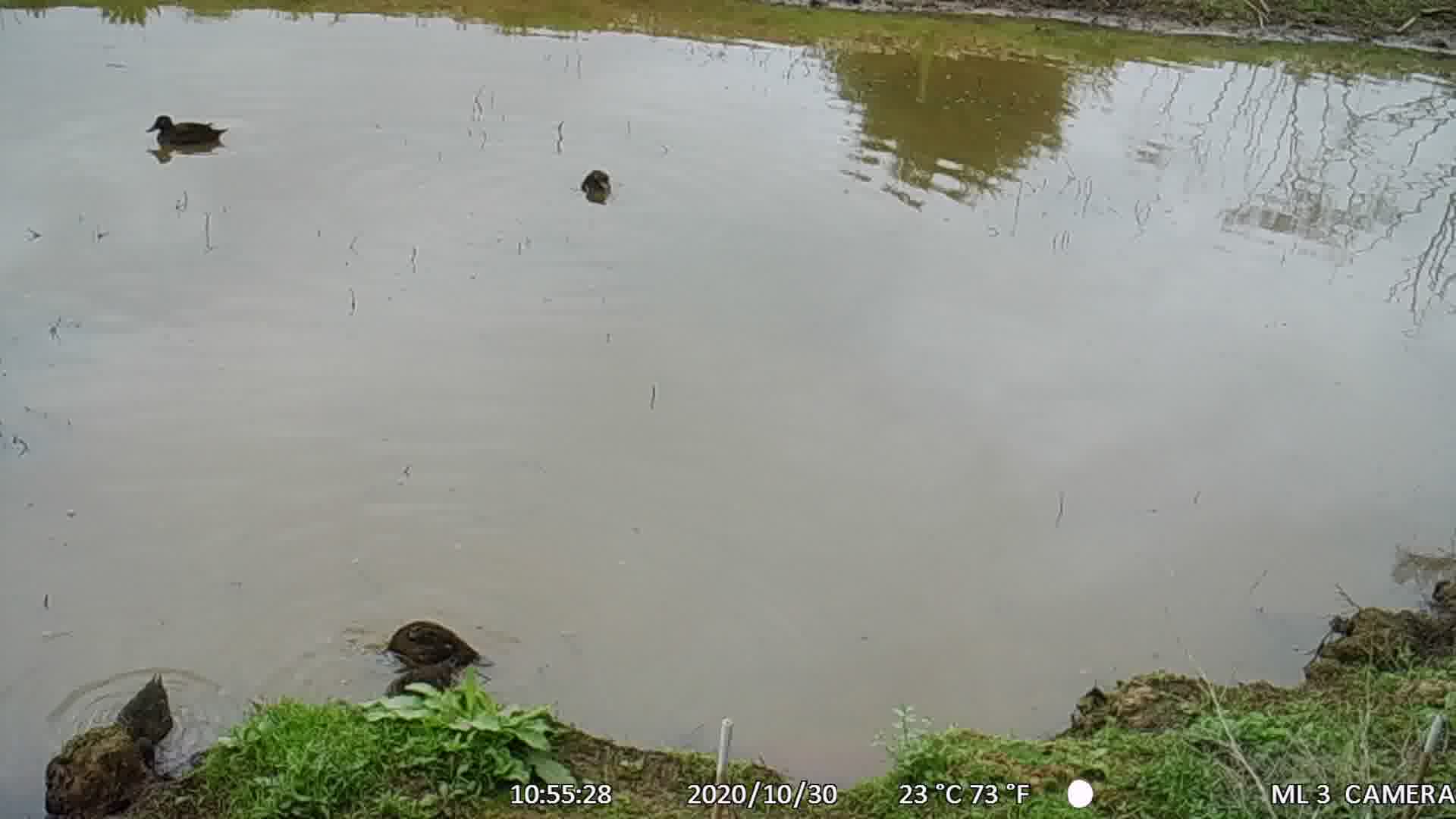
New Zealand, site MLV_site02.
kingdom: Animalia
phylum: Chordata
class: Aves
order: Anseriformes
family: Anatidae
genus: Anas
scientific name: Anas chlorotis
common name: brown teal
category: pateke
Pateke (brown teal) (Anas chlorotis).